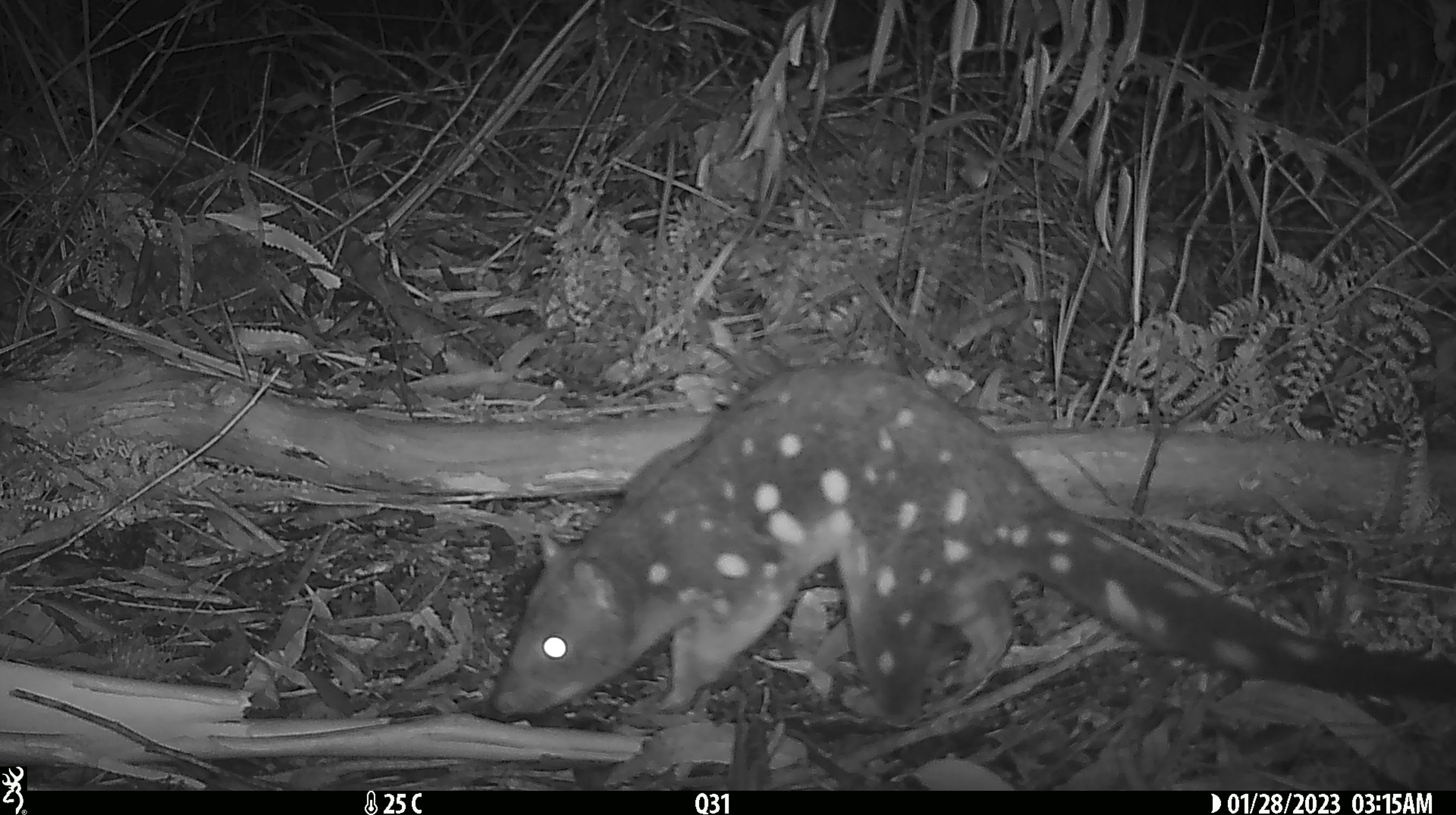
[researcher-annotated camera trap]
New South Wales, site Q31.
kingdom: Animalia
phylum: Chordata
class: Mammalia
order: Dasyuromorphia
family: Dasyuridae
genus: Dasyurus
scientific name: Dasyurus maculatus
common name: spotted-tailed quoll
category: quoll